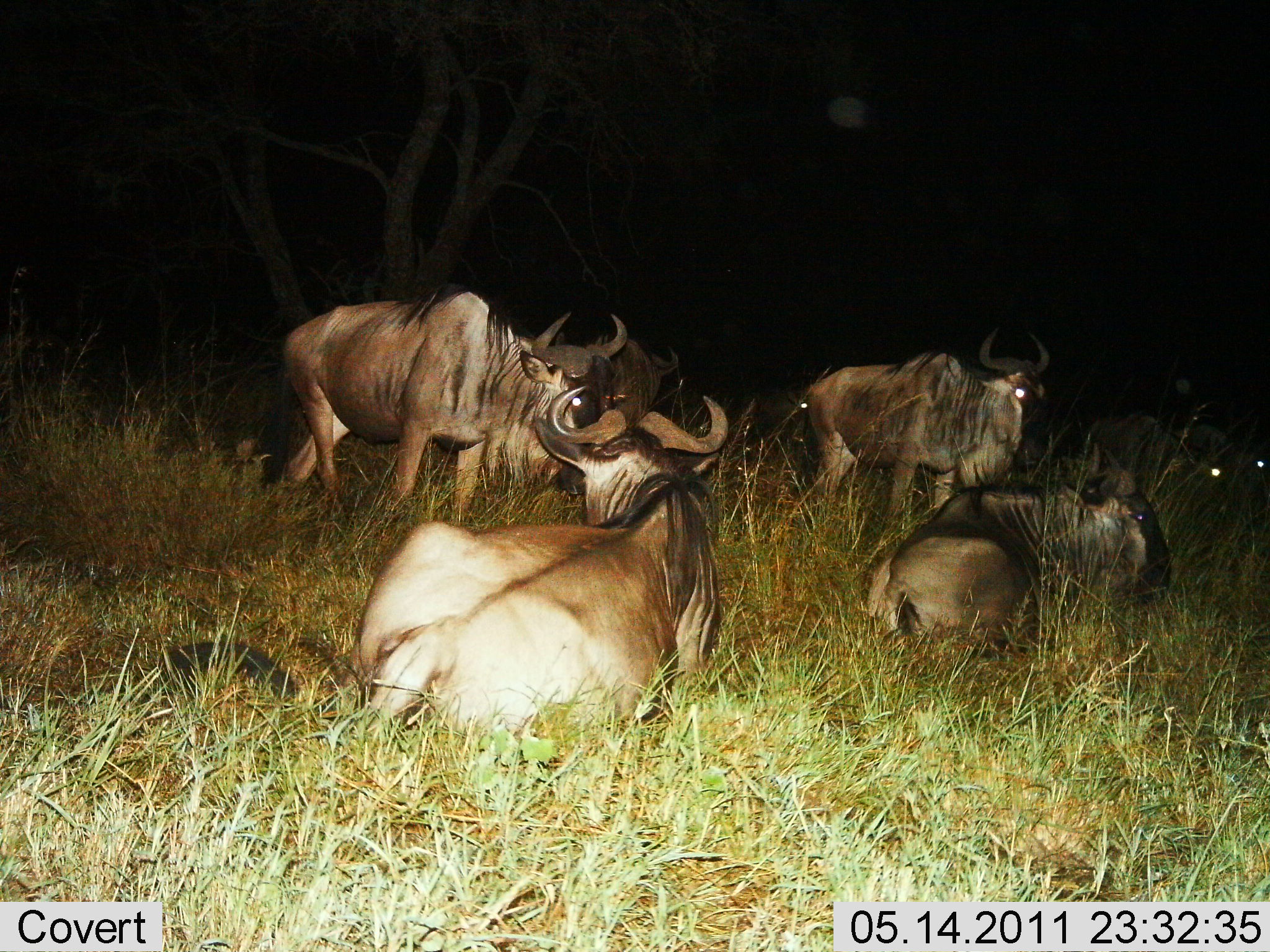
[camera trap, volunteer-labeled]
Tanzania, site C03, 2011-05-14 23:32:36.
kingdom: Animalia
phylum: Chordata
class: Mammalia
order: Artiodactyla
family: Bovidae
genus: Connochaetes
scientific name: Connochaetes taurinus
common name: blue wildebeest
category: wildebeest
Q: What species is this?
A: Wildebeest (blue wildebeest) (Connochaetes taurinus).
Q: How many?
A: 6.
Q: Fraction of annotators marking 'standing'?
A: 87%.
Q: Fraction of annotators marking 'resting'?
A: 100%.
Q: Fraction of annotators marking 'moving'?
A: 13%.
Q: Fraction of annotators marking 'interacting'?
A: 7%.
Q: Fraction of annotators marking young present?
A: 0%.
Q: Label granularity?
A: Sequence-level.